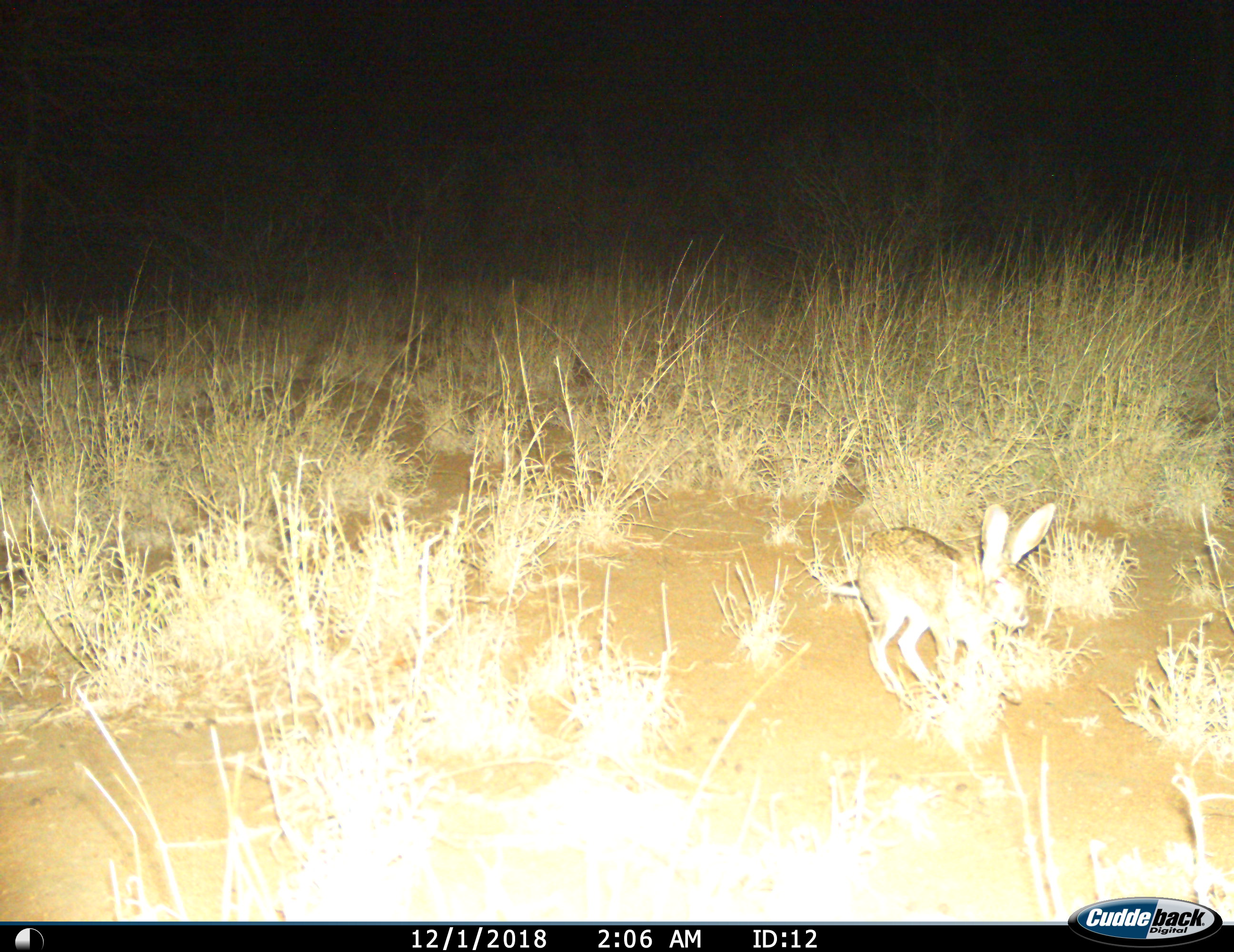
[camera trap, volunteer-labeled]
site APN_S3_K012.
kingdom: Animalia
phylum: Chordata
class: Mammalia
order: Lagomorpha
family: Leporidae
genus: Lepus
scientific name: Lepus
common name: hare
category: hareunknown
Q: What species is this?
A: Hareunknown (hare) (Lepus).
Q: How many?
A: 1.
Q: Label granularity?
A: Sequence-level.